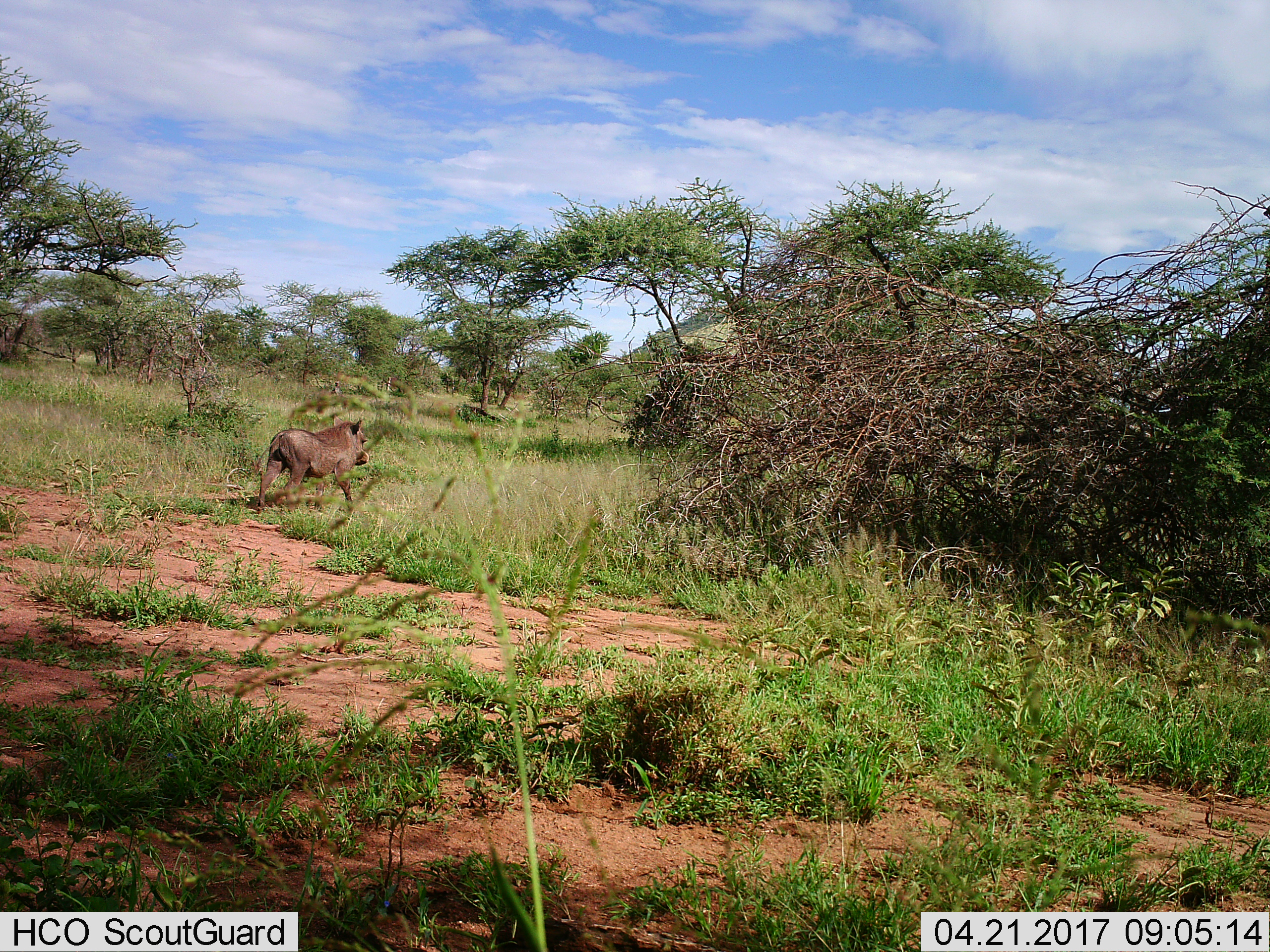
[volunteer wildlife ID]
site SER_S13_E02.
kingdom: Animalia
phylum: Chordata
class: Mammalia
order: Artiodactyla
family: Suidae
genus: Phacochoerus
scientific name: Phacochoerus africanus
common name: warthog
Warthog (Phacochoerus africanus), count 1. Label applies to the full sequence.